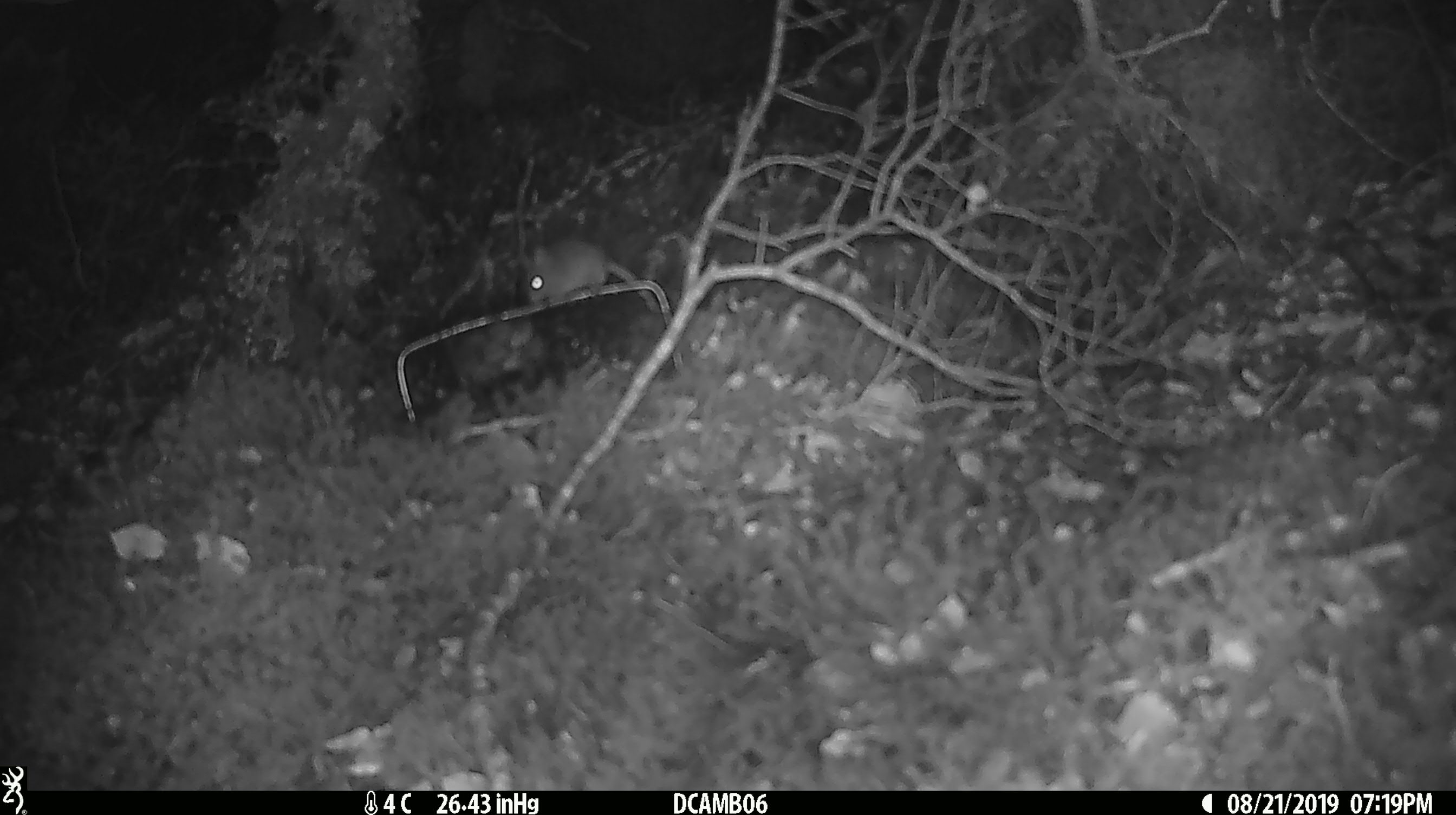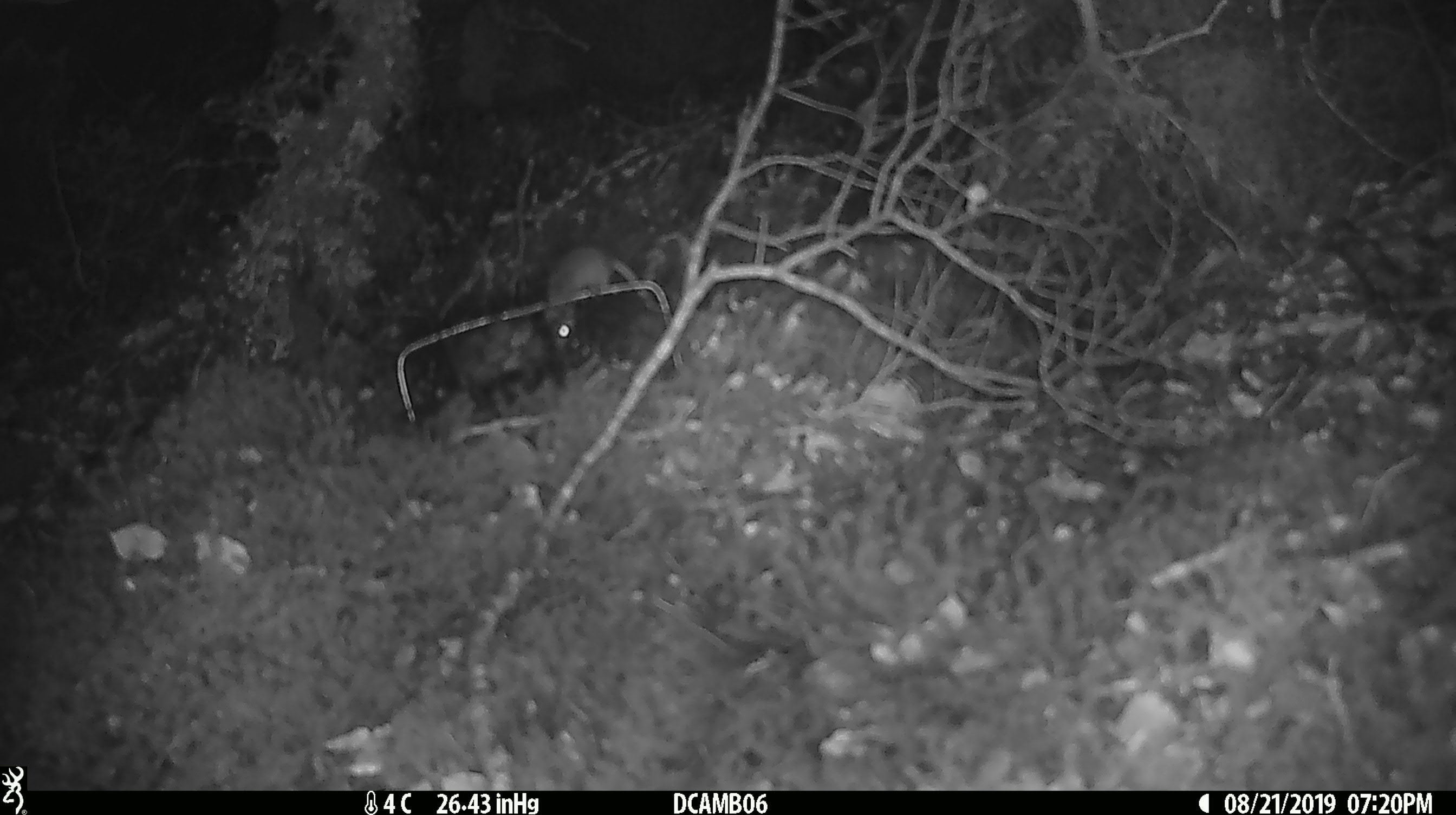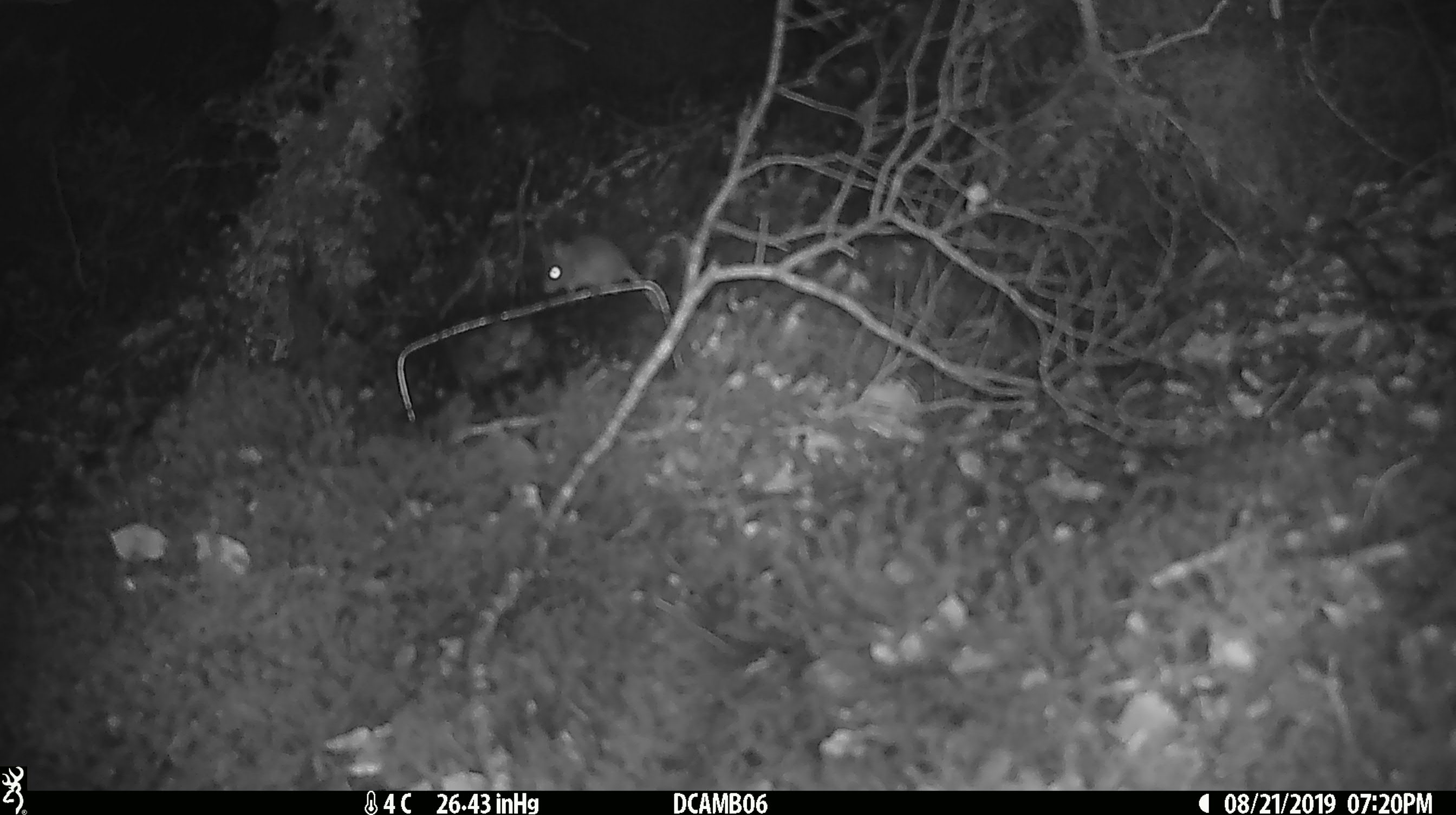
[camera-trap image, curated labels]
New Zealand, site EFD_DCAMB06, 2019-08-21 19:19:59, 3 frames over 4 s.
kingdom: Animalia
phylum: Chordata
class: Mammalia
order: Rodentia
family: Muridae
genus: Mus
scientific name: Mus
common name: mouse